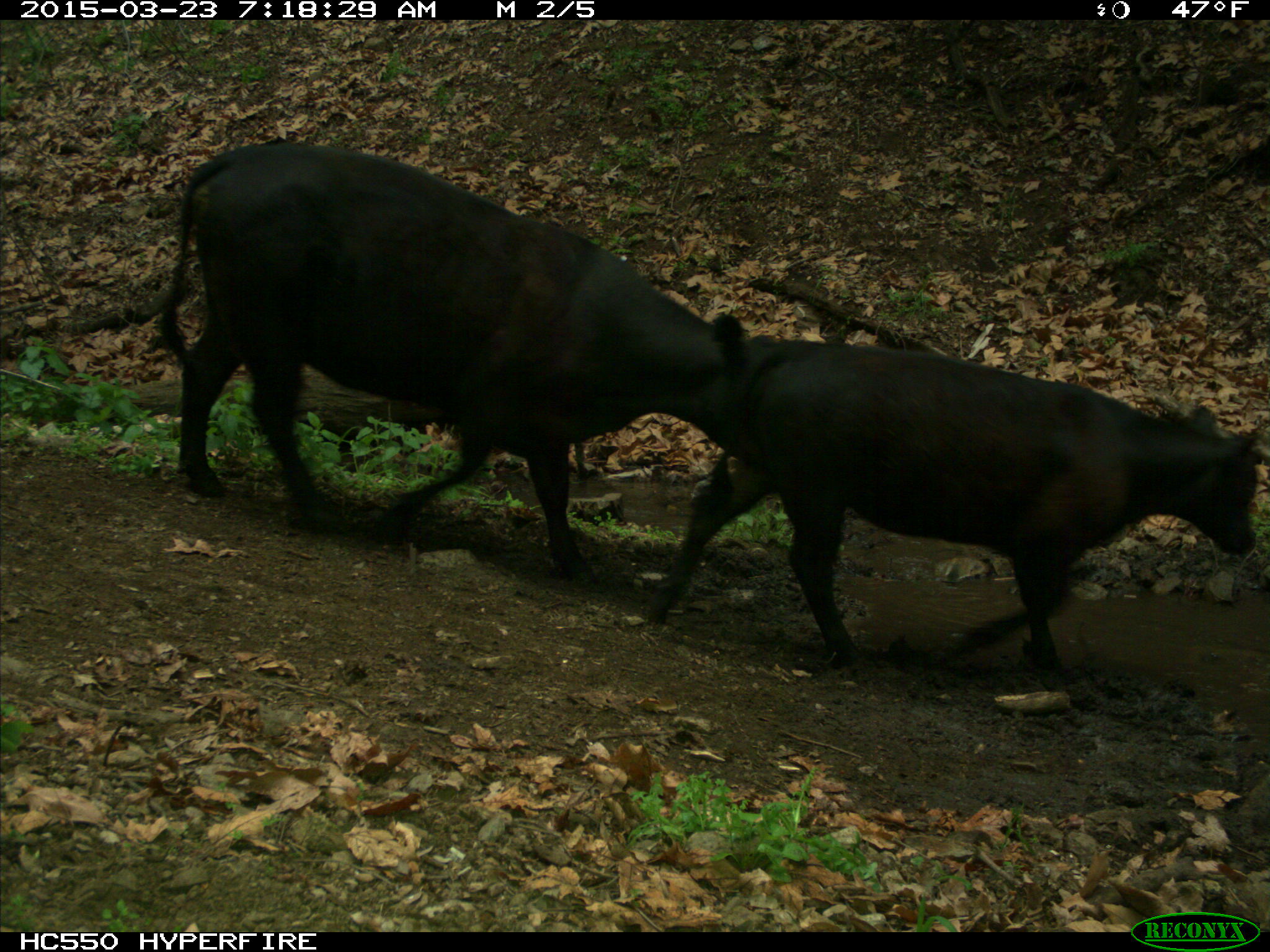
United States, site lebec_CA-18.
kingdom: Animalia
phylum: Chordata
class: Mammalia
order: Artiodactyla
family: Bovidae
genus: Bos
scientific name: Bos taurus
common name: domestic cow